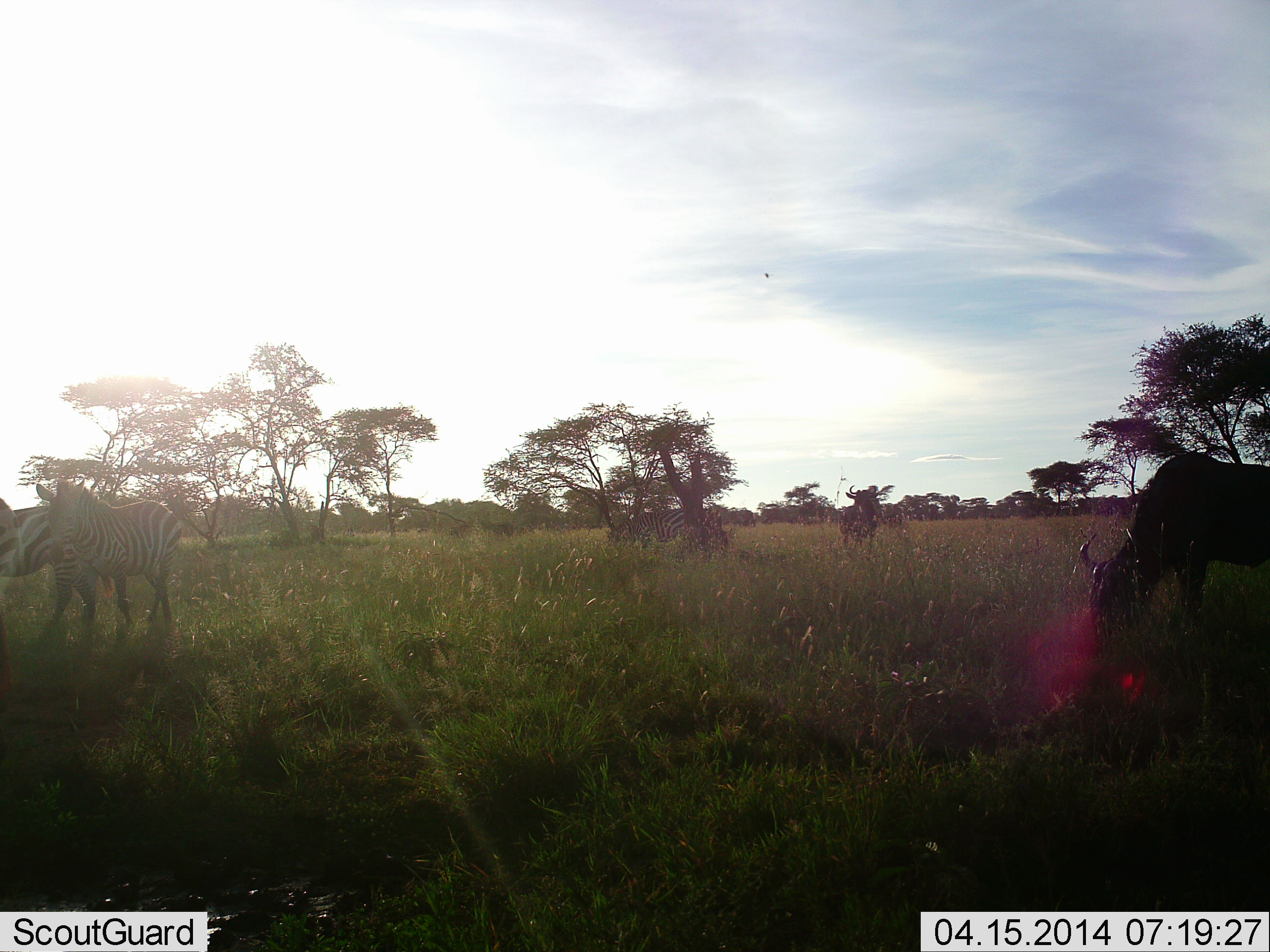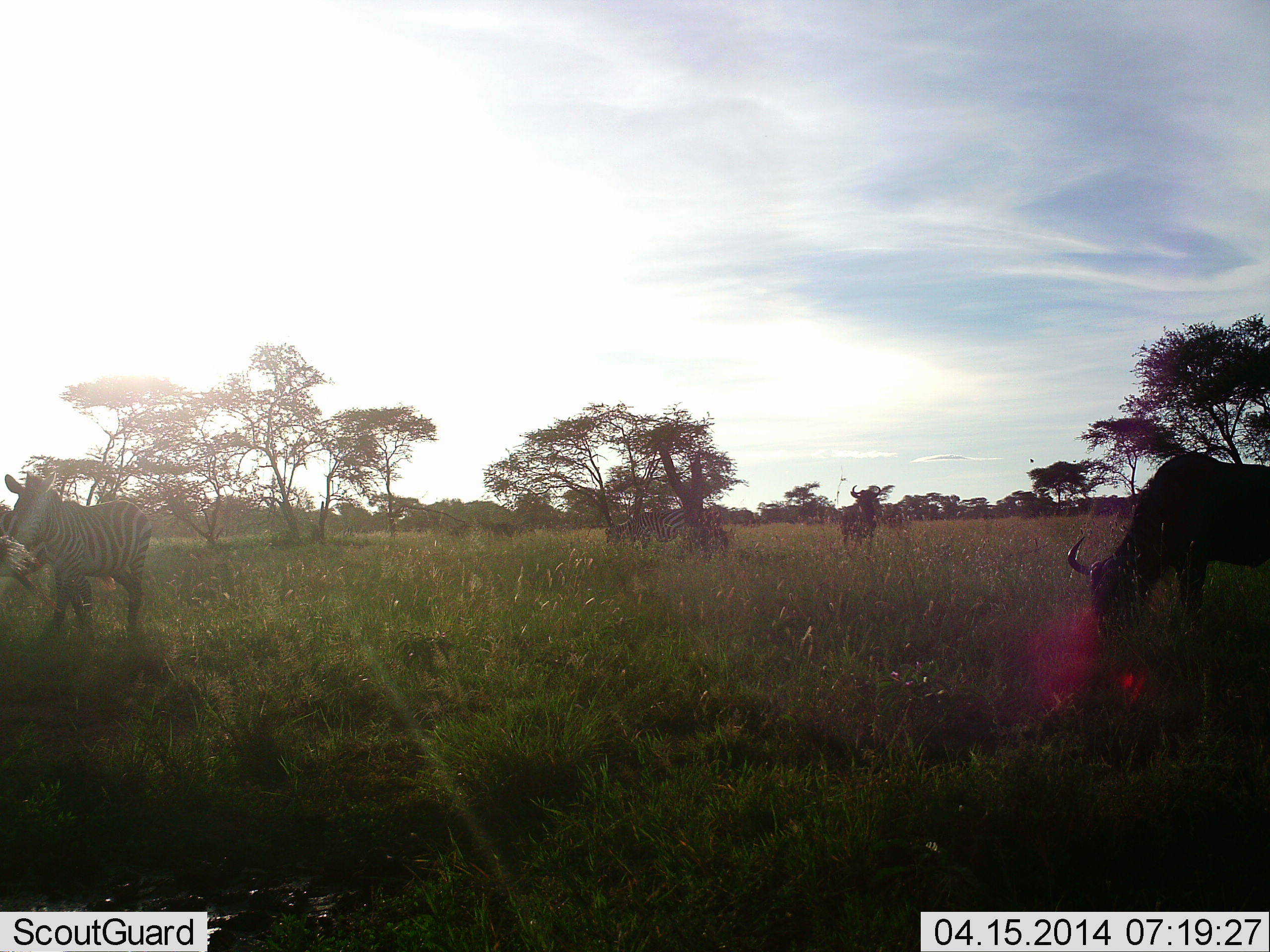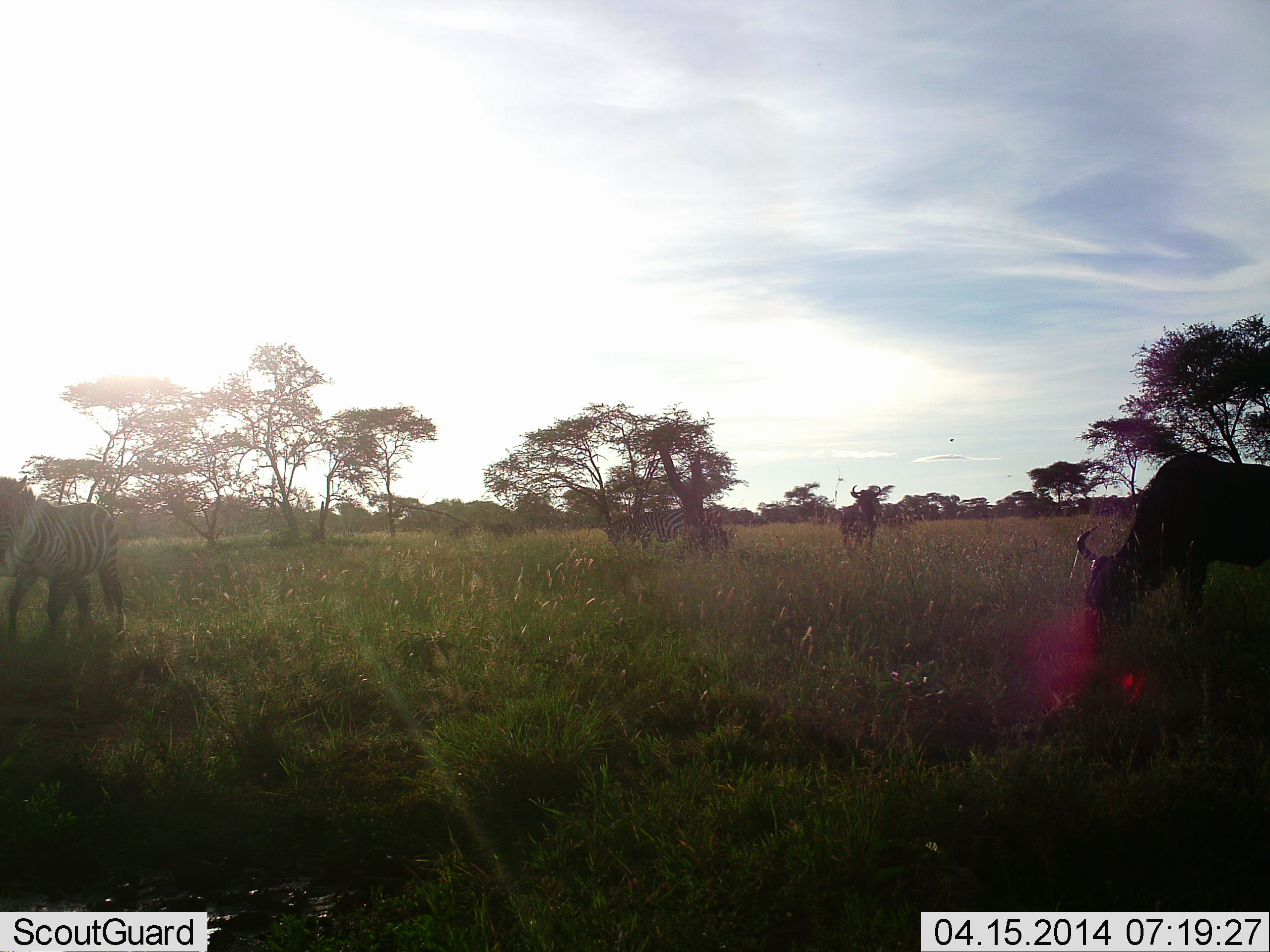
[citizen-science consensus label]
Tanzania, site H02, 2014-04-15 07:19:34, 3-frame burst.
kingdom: Animalia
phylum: Chordata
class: Mammalia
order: Artiodactyla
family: Bovidae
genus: Connochaetes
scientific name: Connochaetes taurinus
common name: blue wildebeest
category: wildebeest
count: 2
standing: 63%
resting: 7%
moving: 7%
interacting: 0%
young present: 0%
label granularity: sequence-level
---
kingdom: Animalia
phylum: Chordata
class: Mammalia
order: Perissodactyla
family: Equidae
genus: Equus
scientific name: Equus quagga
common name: plains zebra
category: zebra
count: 2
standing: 46%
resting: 0%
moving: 70%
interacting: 3%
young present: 0%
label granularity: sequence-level